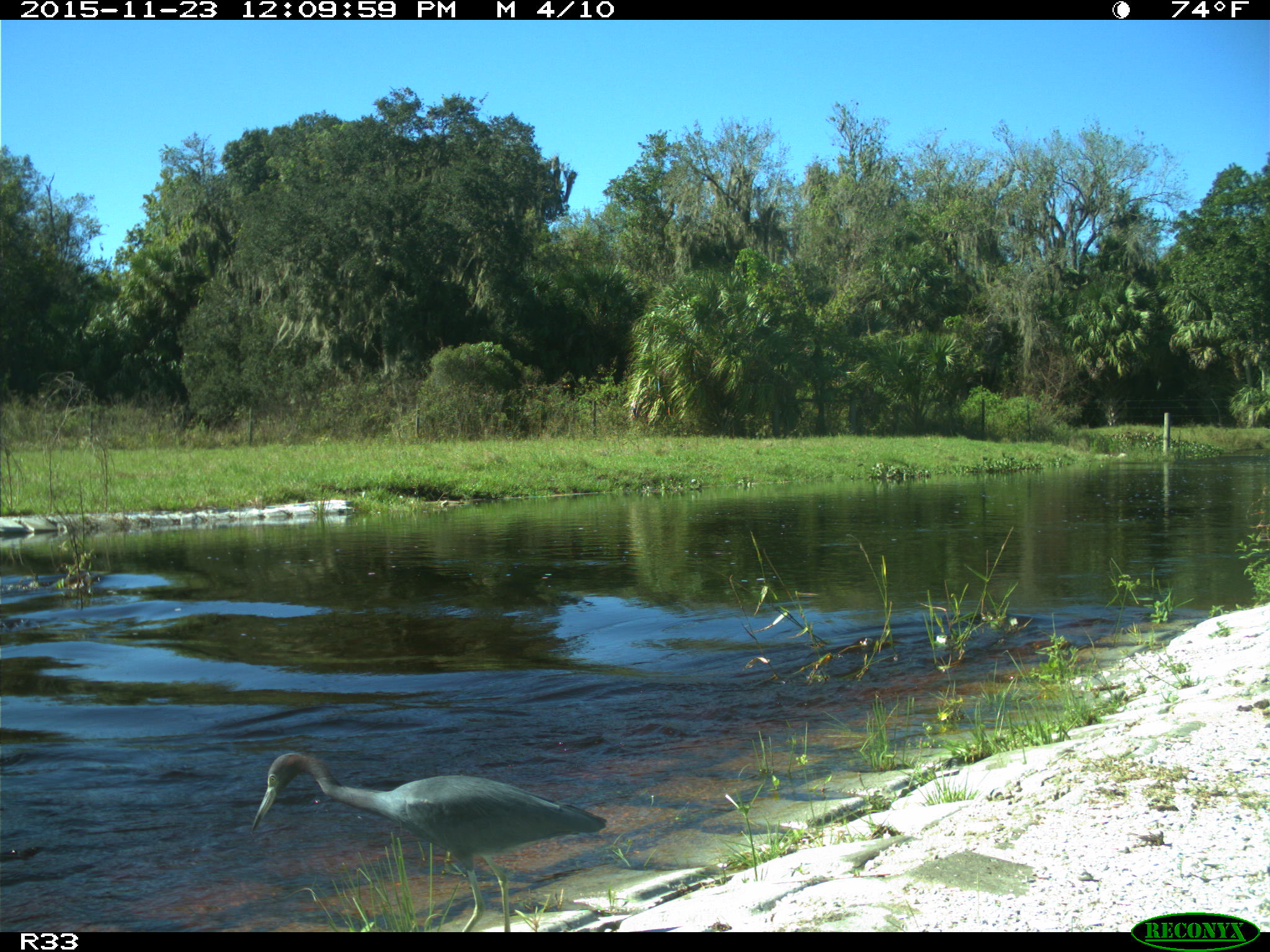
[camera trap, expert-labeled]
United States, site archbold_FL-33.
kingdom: Animalia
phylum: Chordata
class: Aves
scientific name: Aves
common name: birds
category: unidentified bird